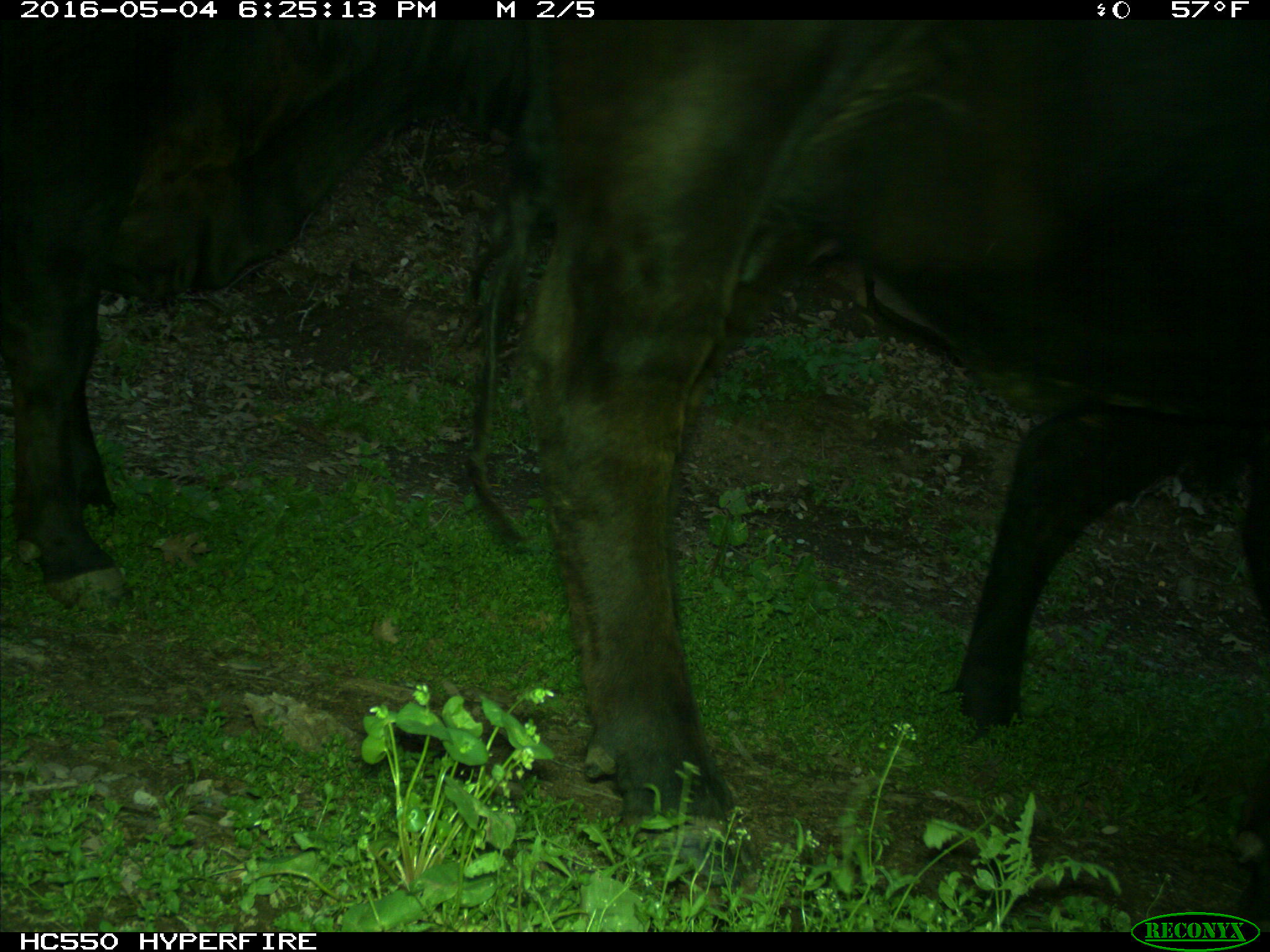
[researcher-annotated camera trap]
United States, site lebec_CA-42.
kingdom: Animalia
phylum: Chordata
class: Mammalia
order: Artiodactyla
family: Bovidae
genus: Bos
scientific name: Bos taurus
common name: domestic cow